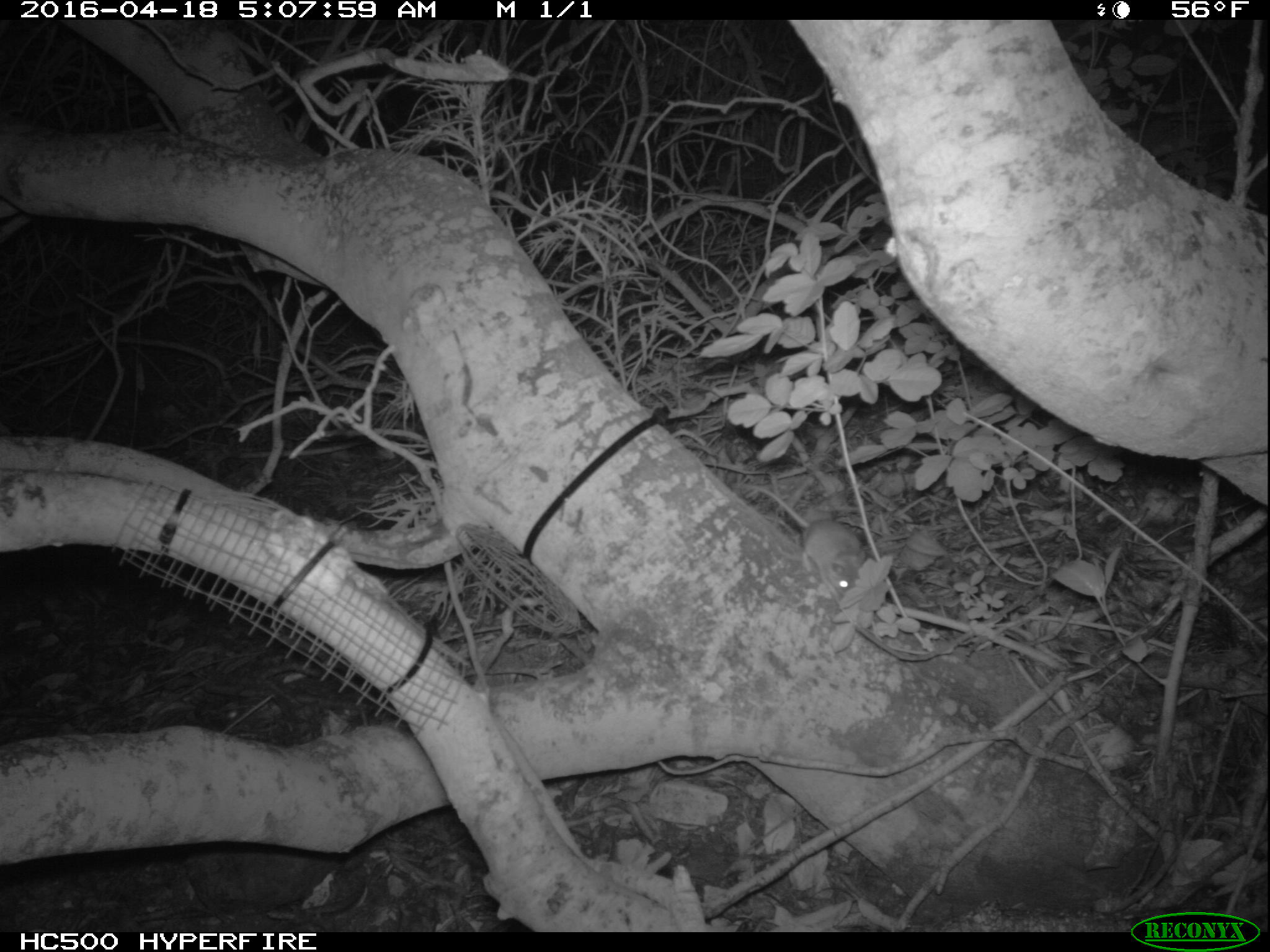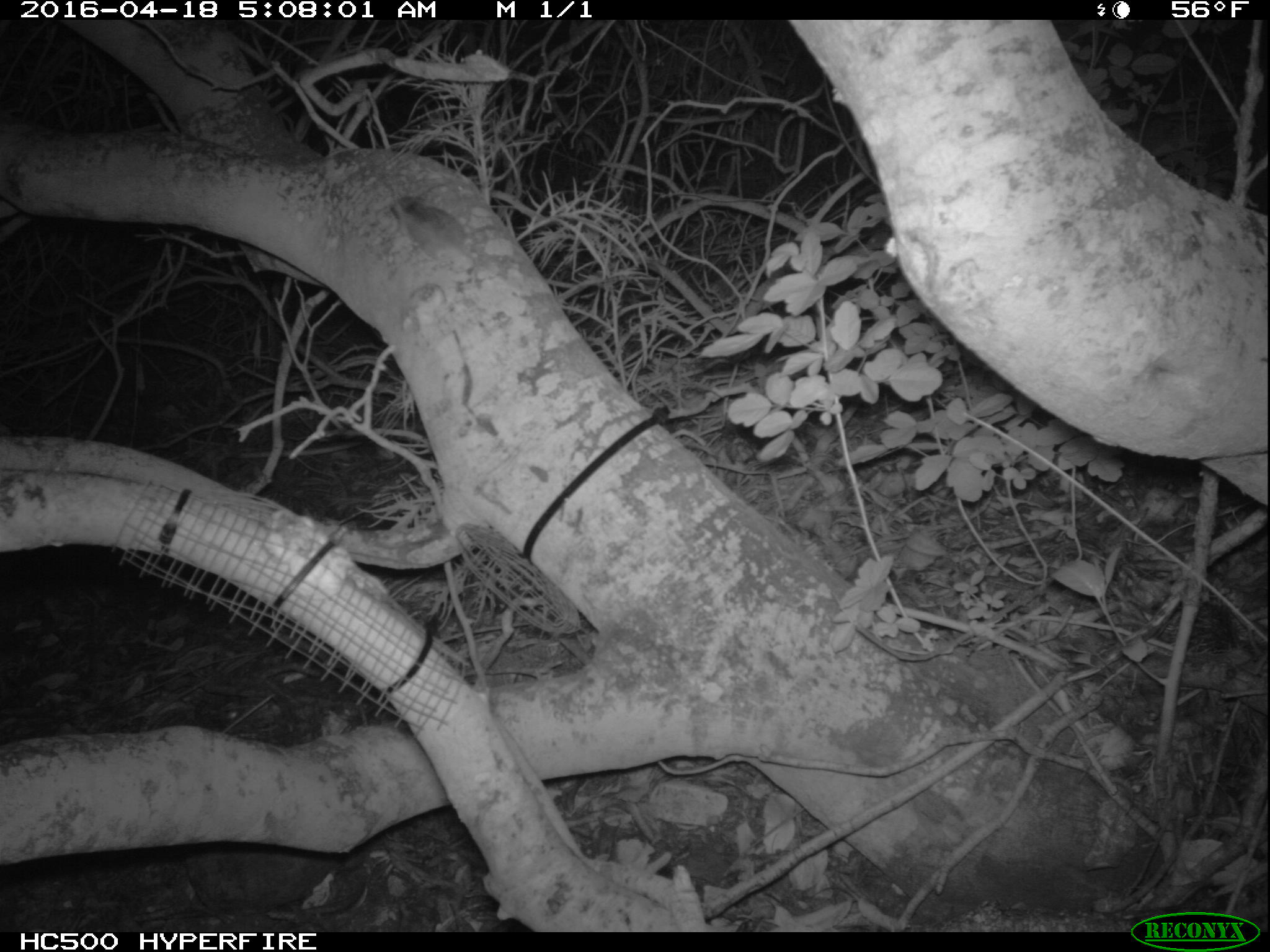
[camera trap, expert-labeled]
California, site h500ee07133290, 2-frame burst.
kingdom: Animalia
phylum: Chordata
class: Mammalia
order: Rodentia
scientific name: Rodentia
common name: rodent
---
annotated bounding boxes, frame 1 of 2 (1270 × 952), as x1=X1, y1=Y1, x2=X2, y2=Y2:
rodent: x1=756, y1=484, x2=869, y2=594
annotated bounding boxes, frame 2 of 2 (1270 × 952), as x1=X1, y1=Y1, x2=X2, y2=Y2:
rodent: x1=390, y1=196, x2=477, y2=267